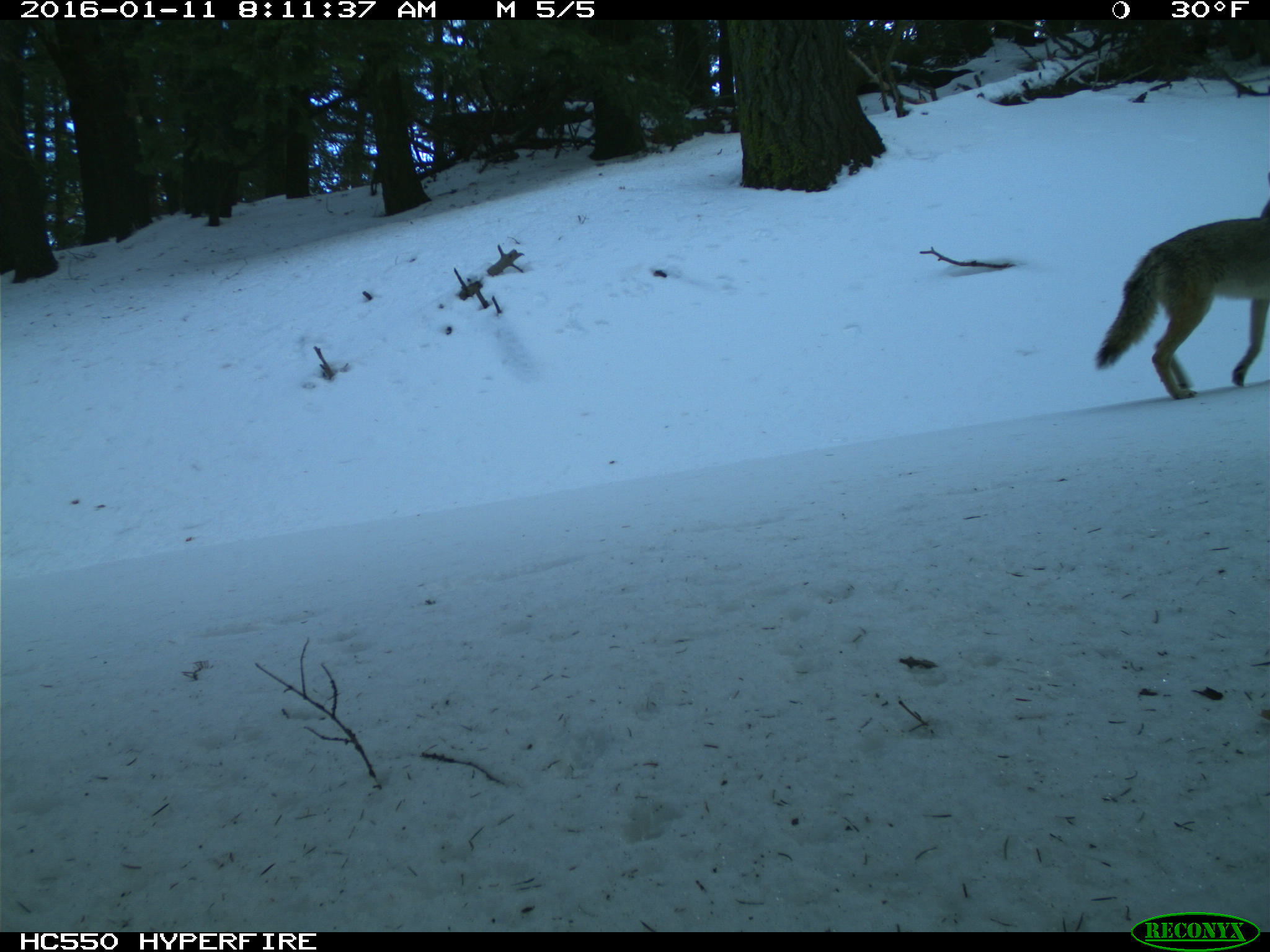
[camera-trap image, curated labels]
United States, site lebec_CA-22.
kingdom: Animalia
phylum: Chordata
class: Mammalia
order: Carnivora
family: Canidae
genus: Canis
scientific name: Canis latrans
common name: coyote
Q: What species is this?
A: Canis latrans (coyote).